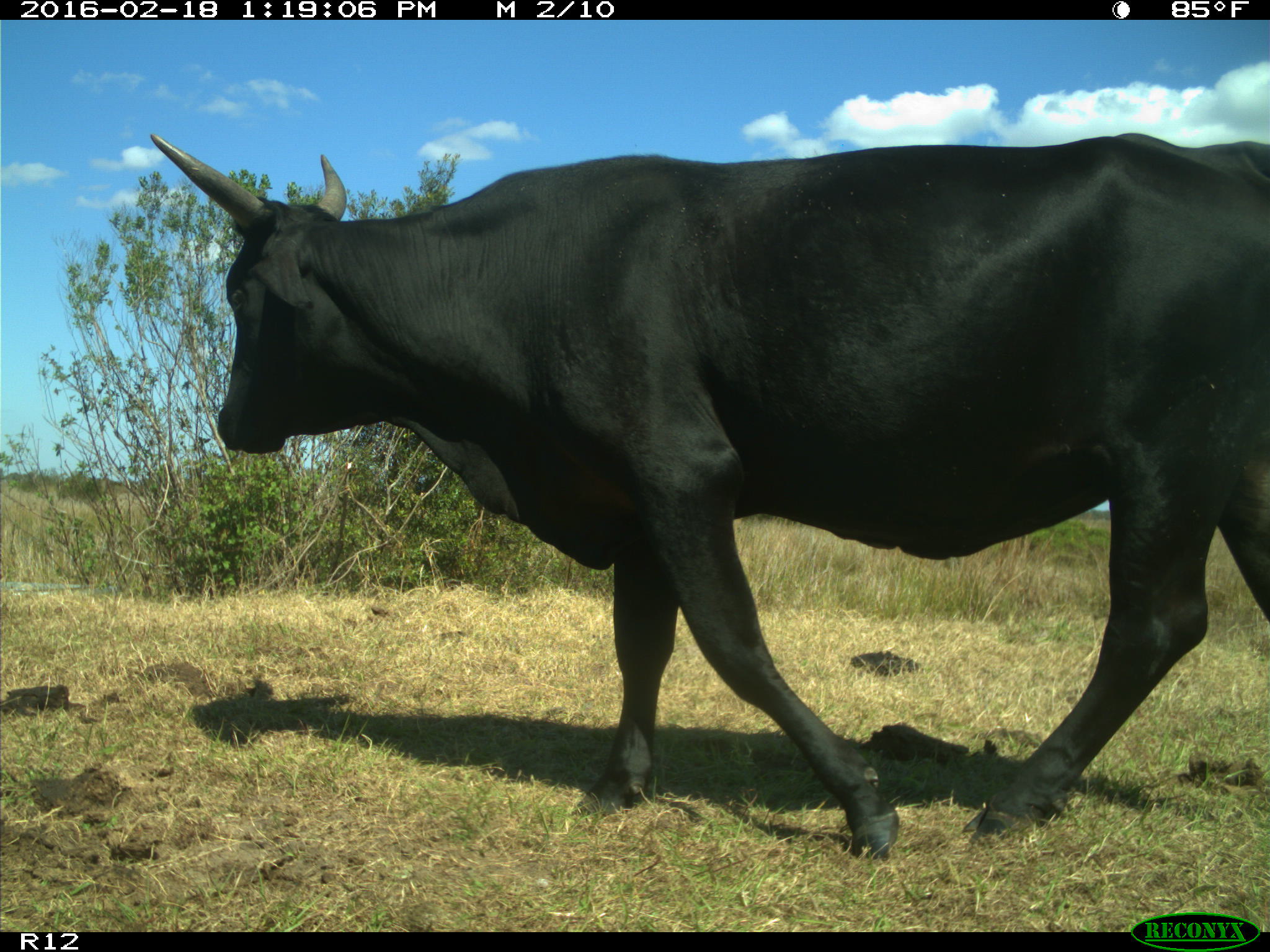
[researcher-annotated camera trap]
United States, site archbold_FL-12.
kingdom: Animalia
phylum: Chordata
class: Mammalia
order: Artiodactyla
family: Bovidae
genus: Bos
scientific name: Bos taurus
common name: domestic cow